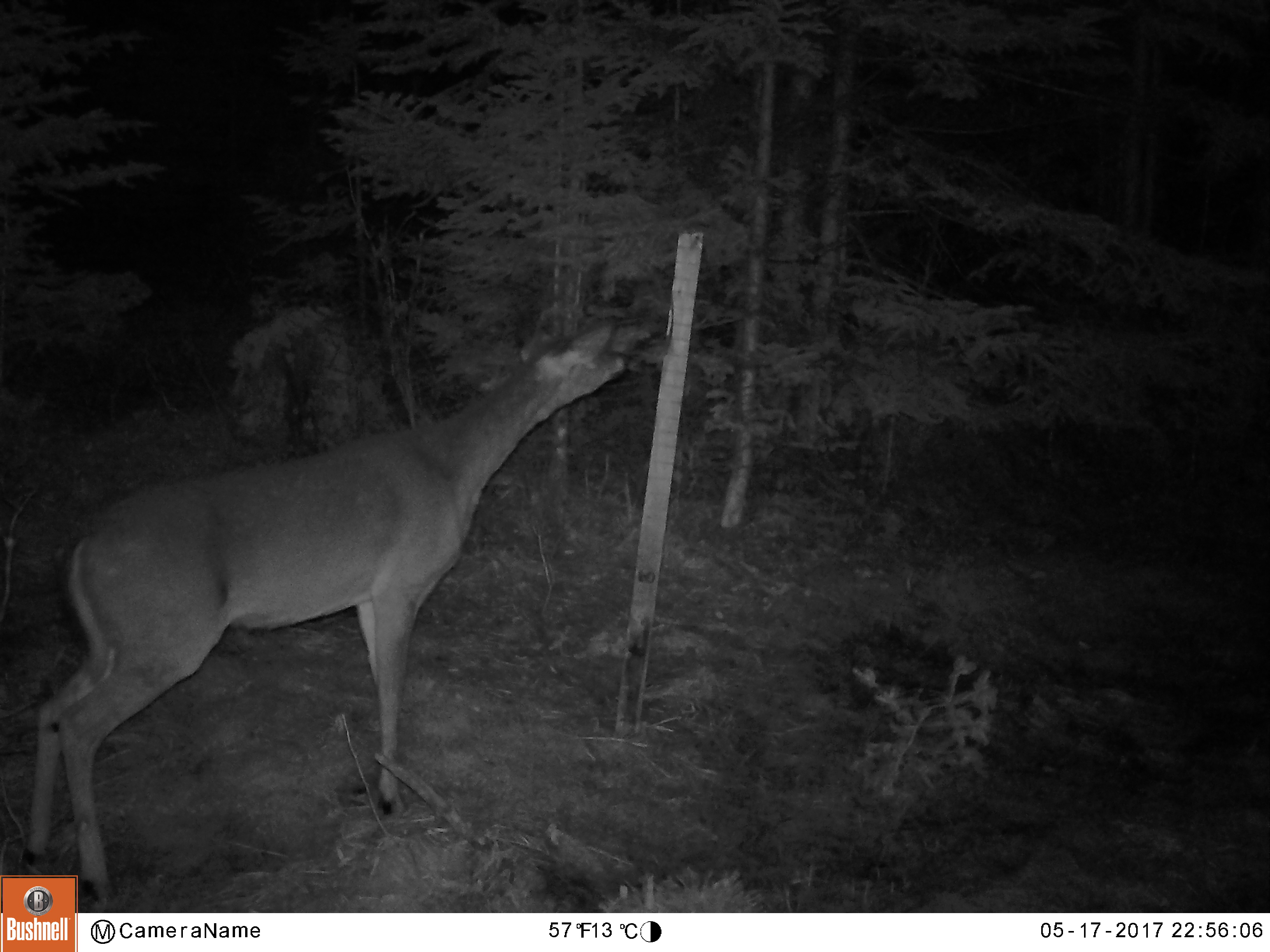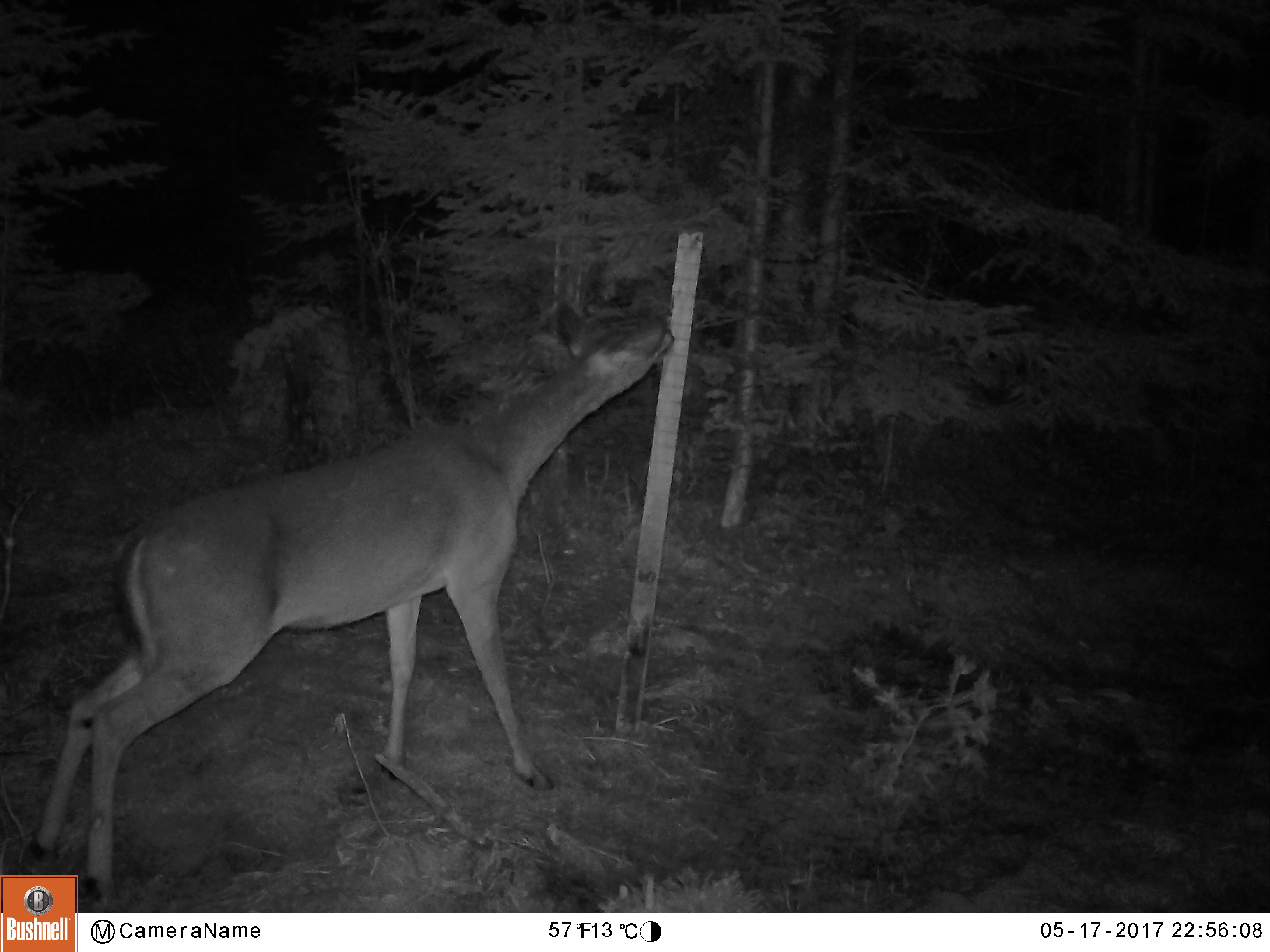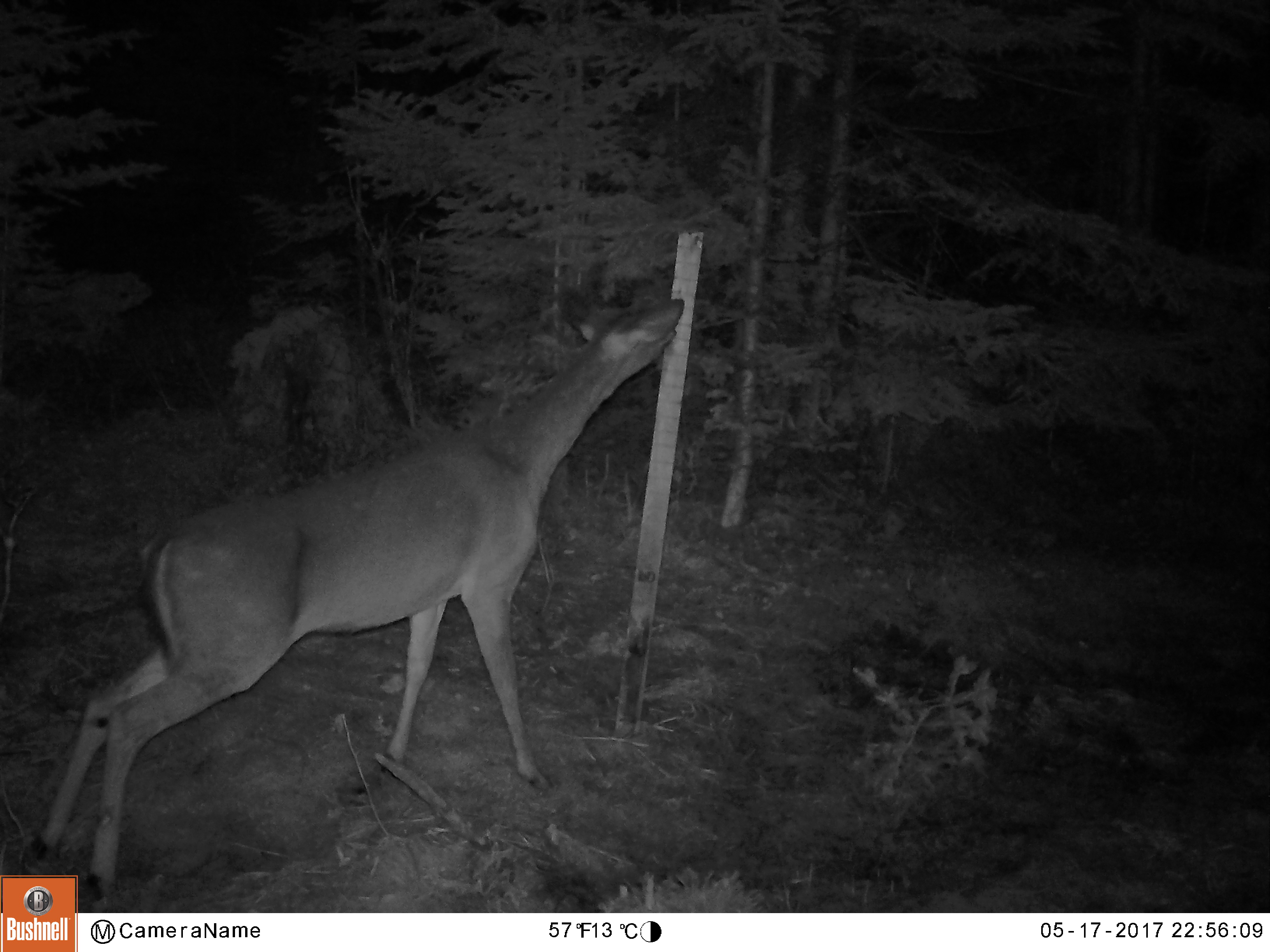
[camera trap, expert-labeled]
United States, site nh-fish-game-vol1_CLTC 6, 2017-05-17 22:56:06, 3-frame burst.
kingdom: Animalia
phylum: Chordata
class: Mammalia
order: Artiodactyla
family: Cervidae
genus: Odocoileus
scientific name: Odocoileus virginianus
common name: white-tailed deer